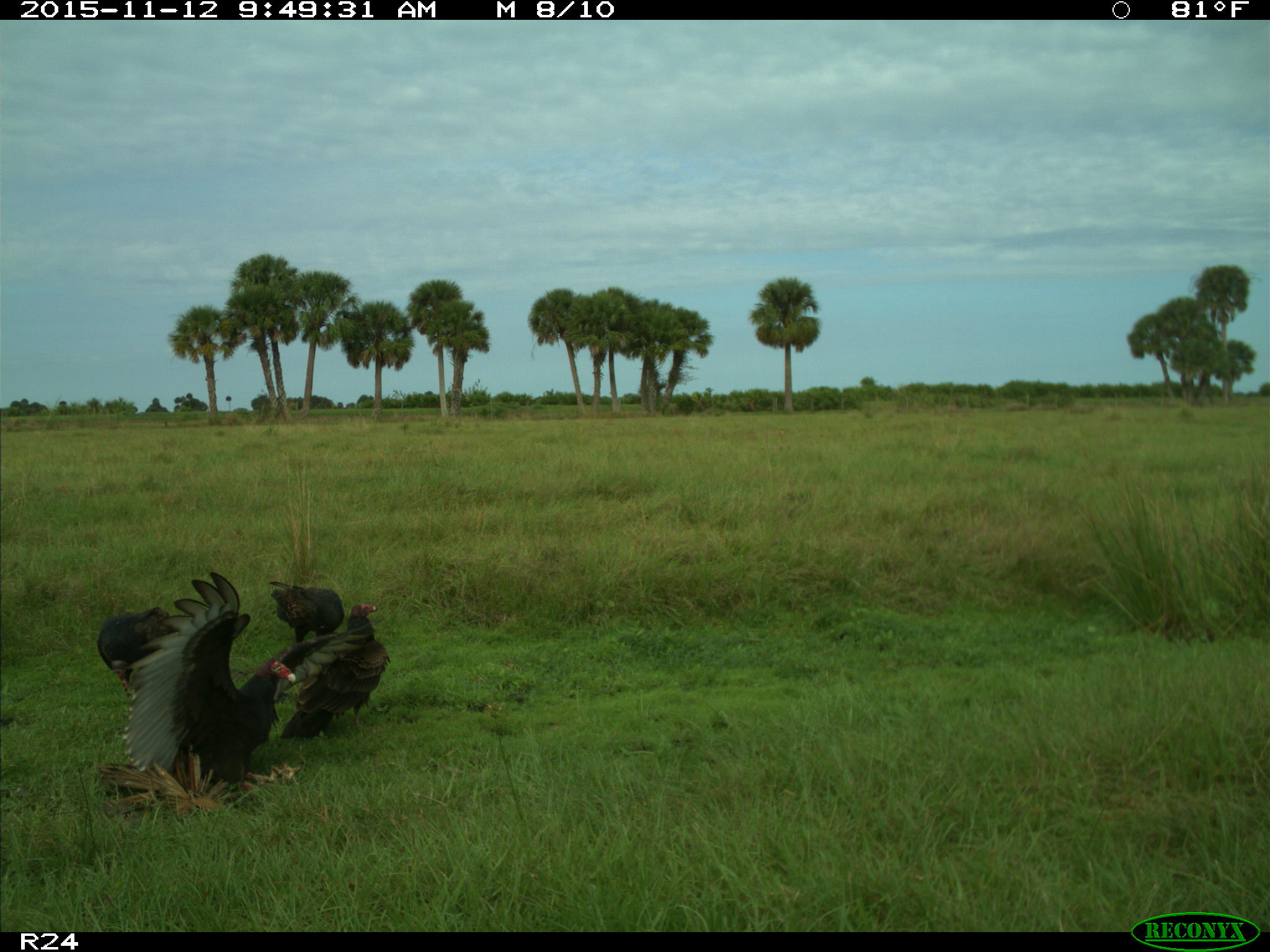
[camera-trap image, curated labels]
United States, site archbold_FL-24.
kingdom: Animalia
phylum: Chordata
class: Aves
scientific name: Aves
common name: birds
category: unidentified bird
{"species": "unidentified bird (birds) (Aves)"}